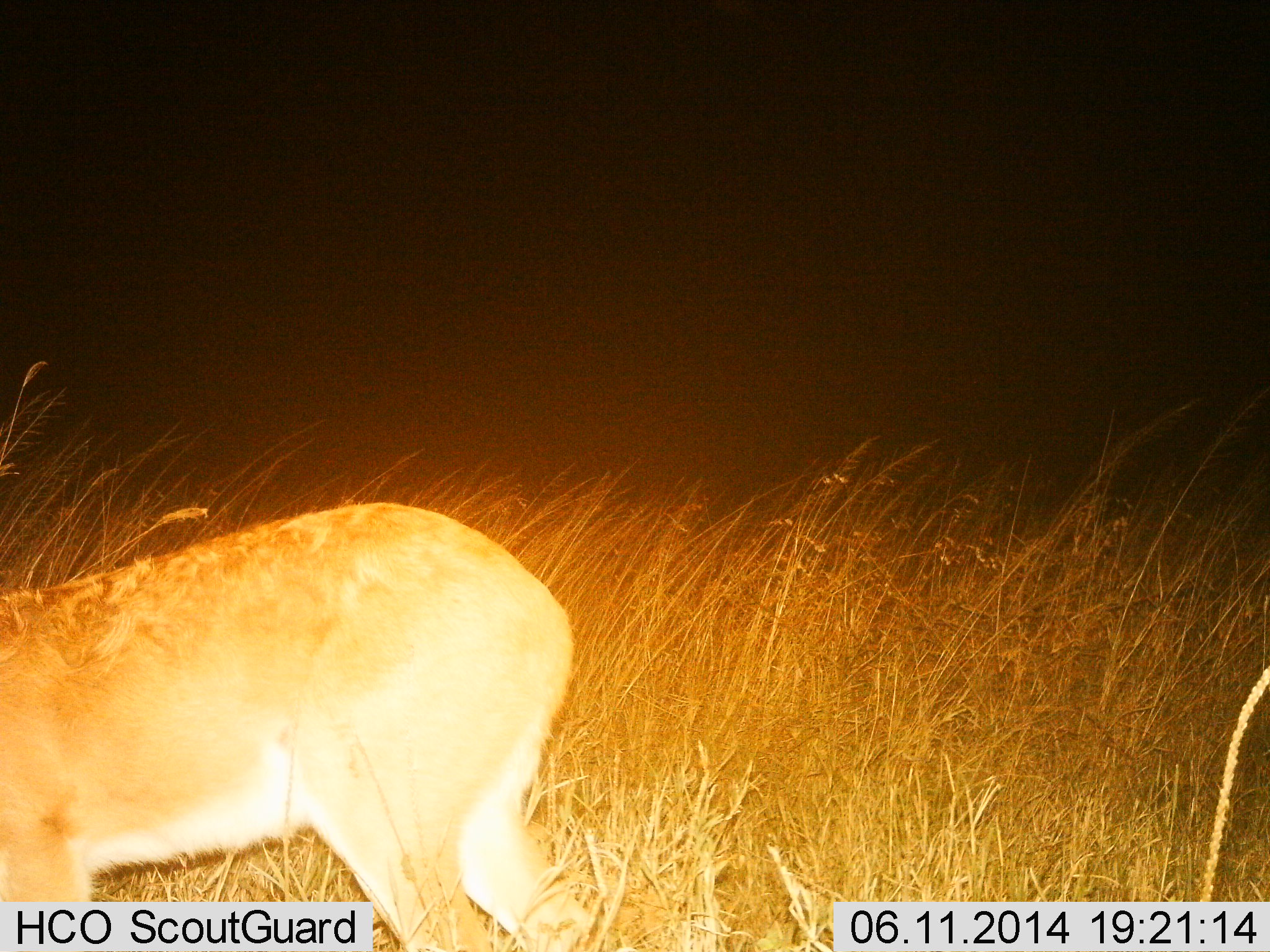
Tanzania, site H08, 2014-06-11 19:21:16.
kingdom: Animalia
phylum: Chordata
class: Mammalia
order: Artiodactyla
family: Bovidae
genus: Redunca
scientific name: Redunca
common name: reedbuck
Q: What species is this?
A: Reedbuck (Redunca).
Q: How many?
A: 1.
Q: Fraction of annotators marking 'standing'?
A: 100%.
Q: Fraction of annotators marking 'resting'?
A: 0%.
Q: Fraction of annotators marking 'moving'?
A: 0%.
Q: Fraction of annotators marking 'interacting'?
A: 0%.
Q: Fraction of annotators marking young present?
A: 0%.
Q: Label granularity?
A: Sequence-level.